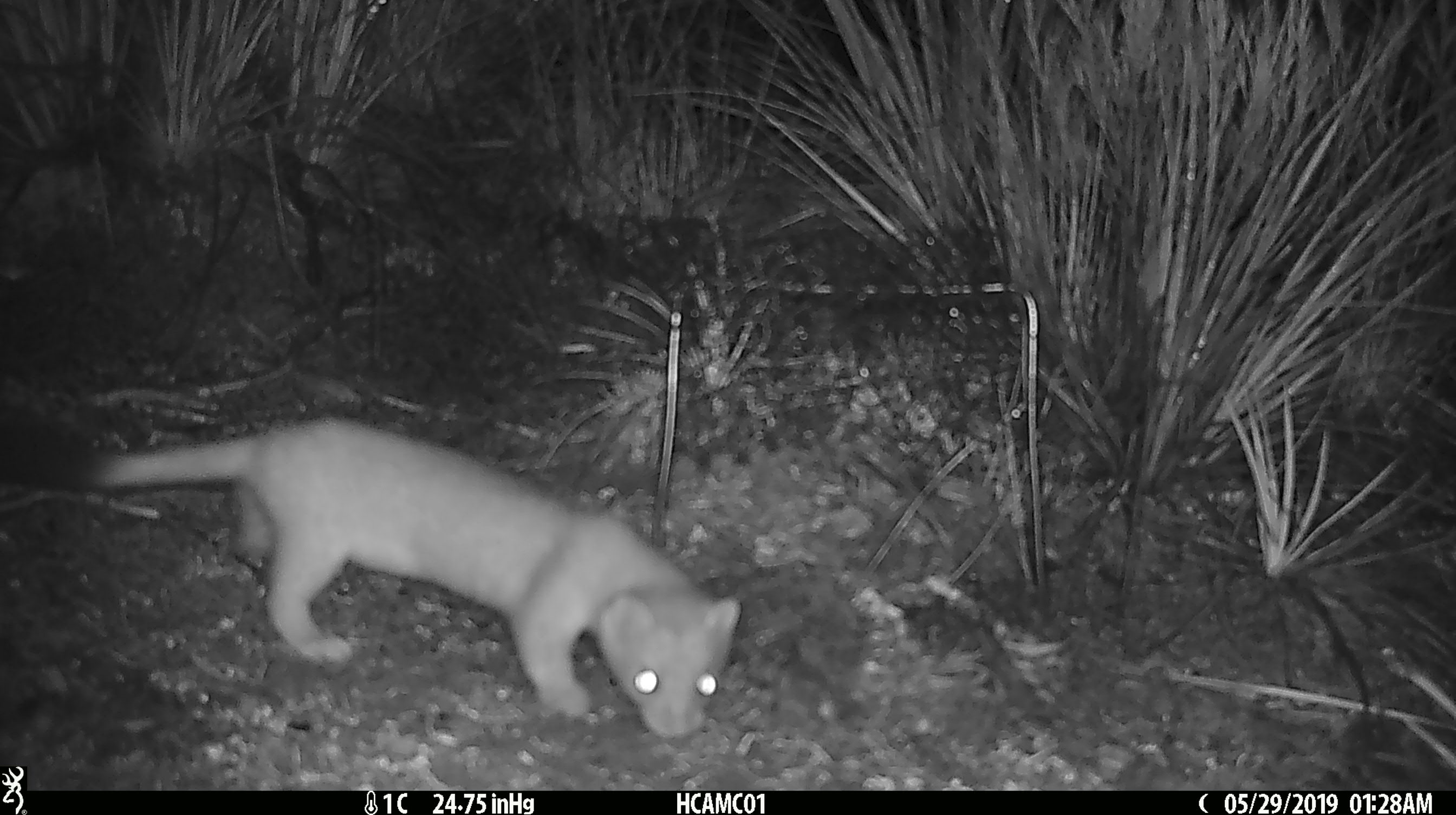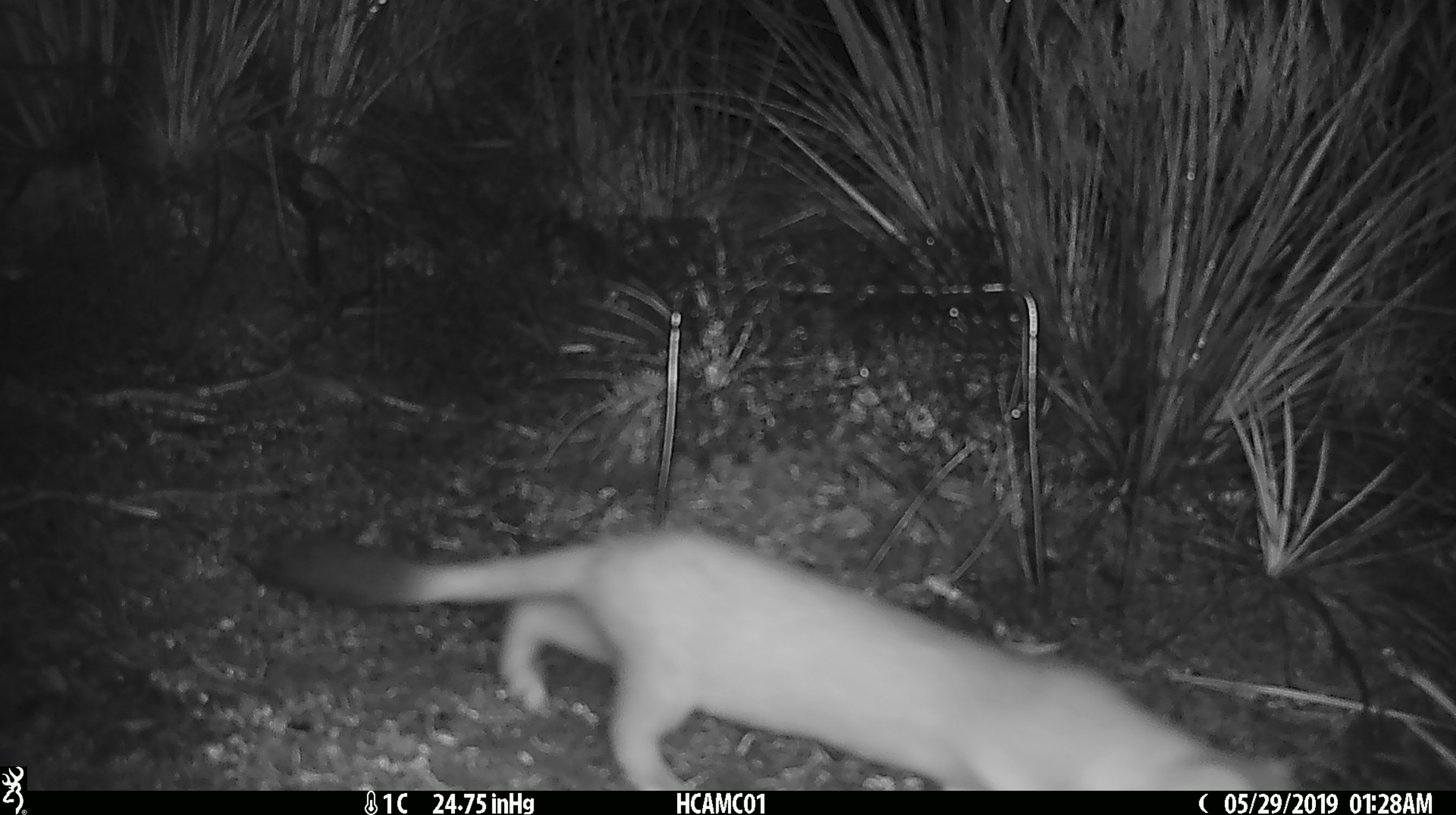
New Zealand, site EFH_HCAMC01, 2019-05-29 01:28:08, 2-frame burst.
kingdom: Animalia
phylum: Chordata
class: Mammalia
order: Carnivora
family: Mustelidae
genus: Mustela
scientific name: Mustela erminea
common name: stoat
Stoat (Mustela erminea).